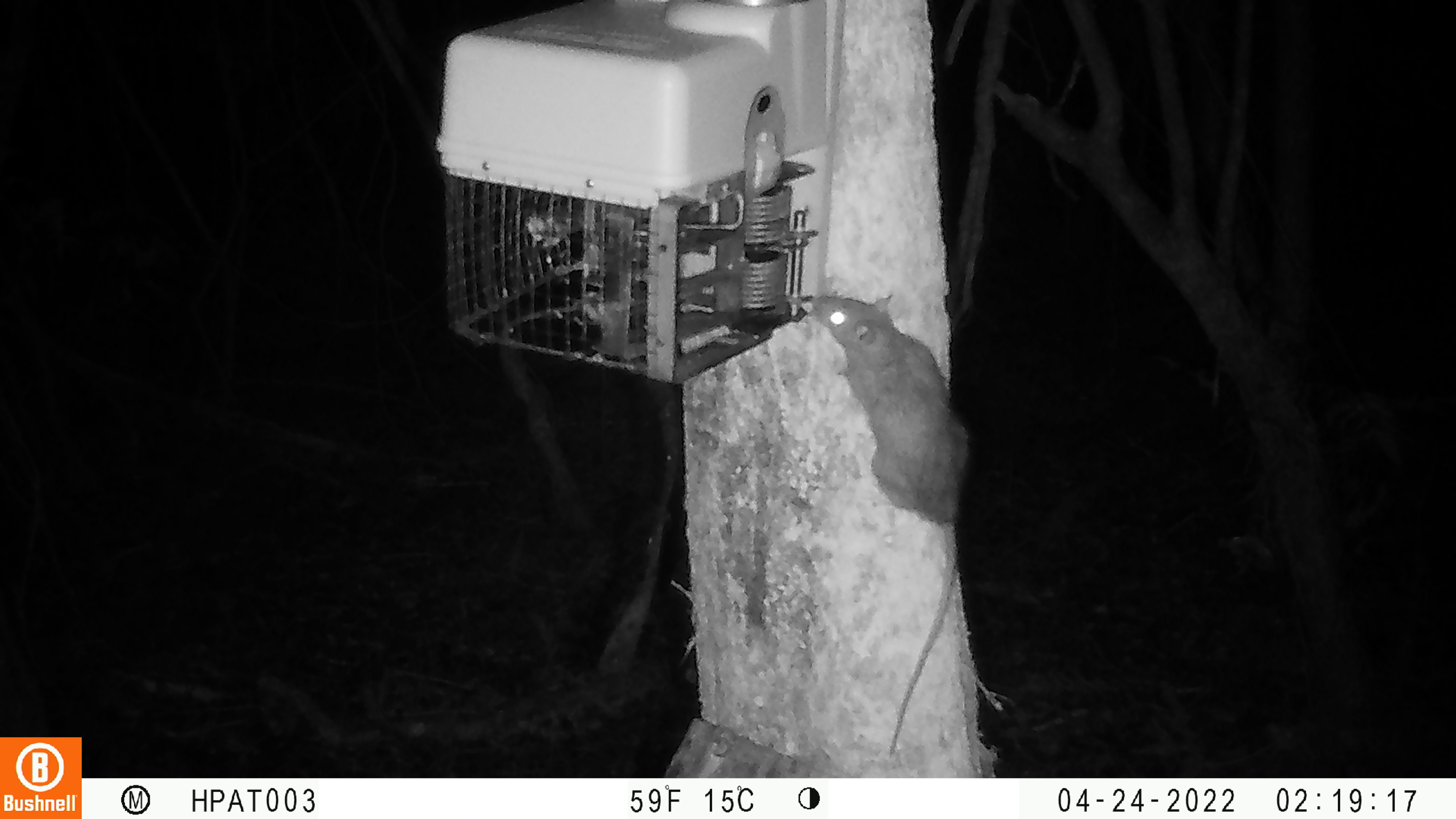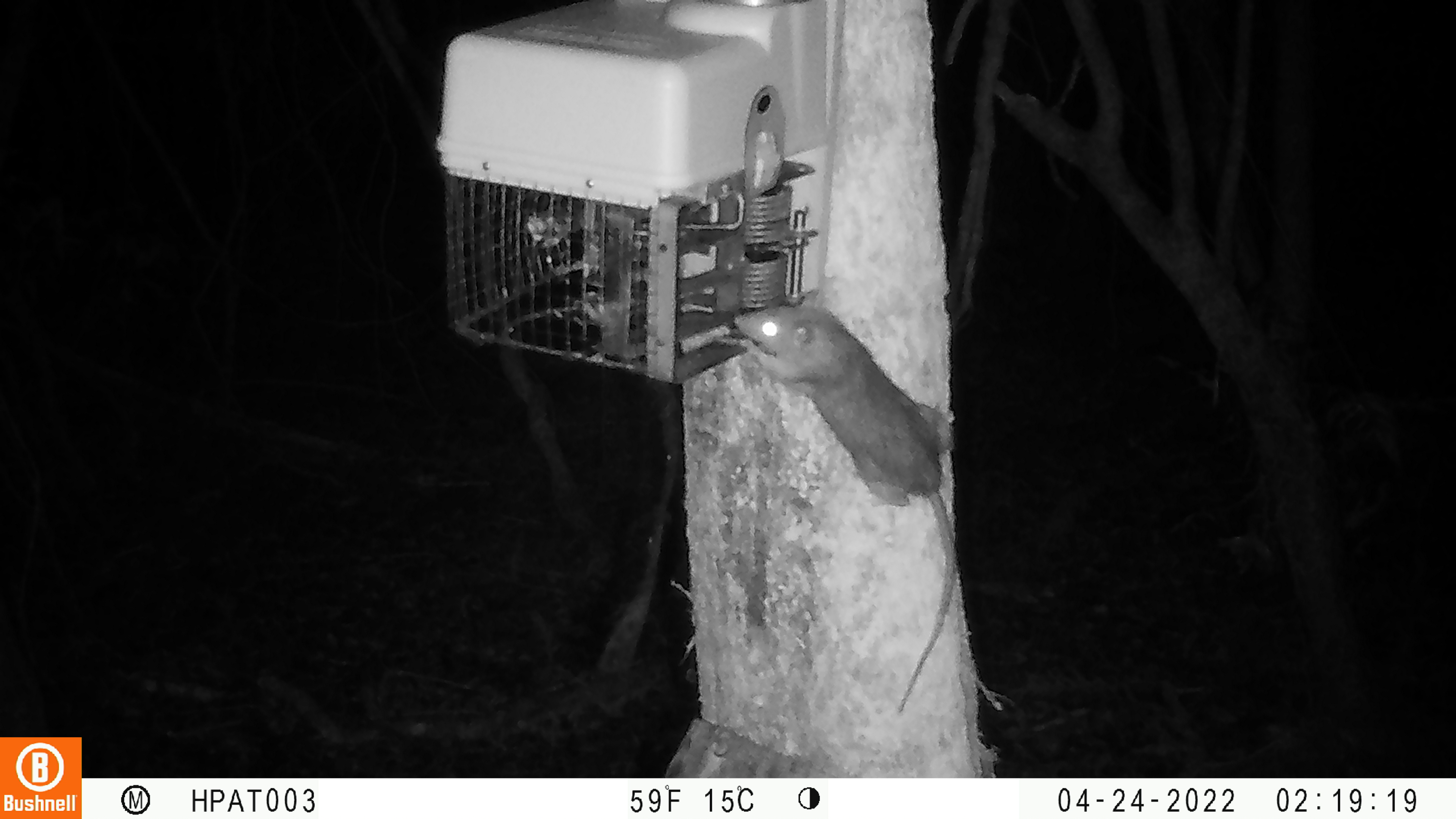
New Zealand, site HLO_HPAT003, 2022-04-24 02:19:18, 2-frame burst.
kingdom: Animalia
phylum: Chordata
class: Mammalia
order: Rodentia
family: Muridae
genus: Rattus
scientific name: Rattus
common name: rat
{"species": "rat (Rattus)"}